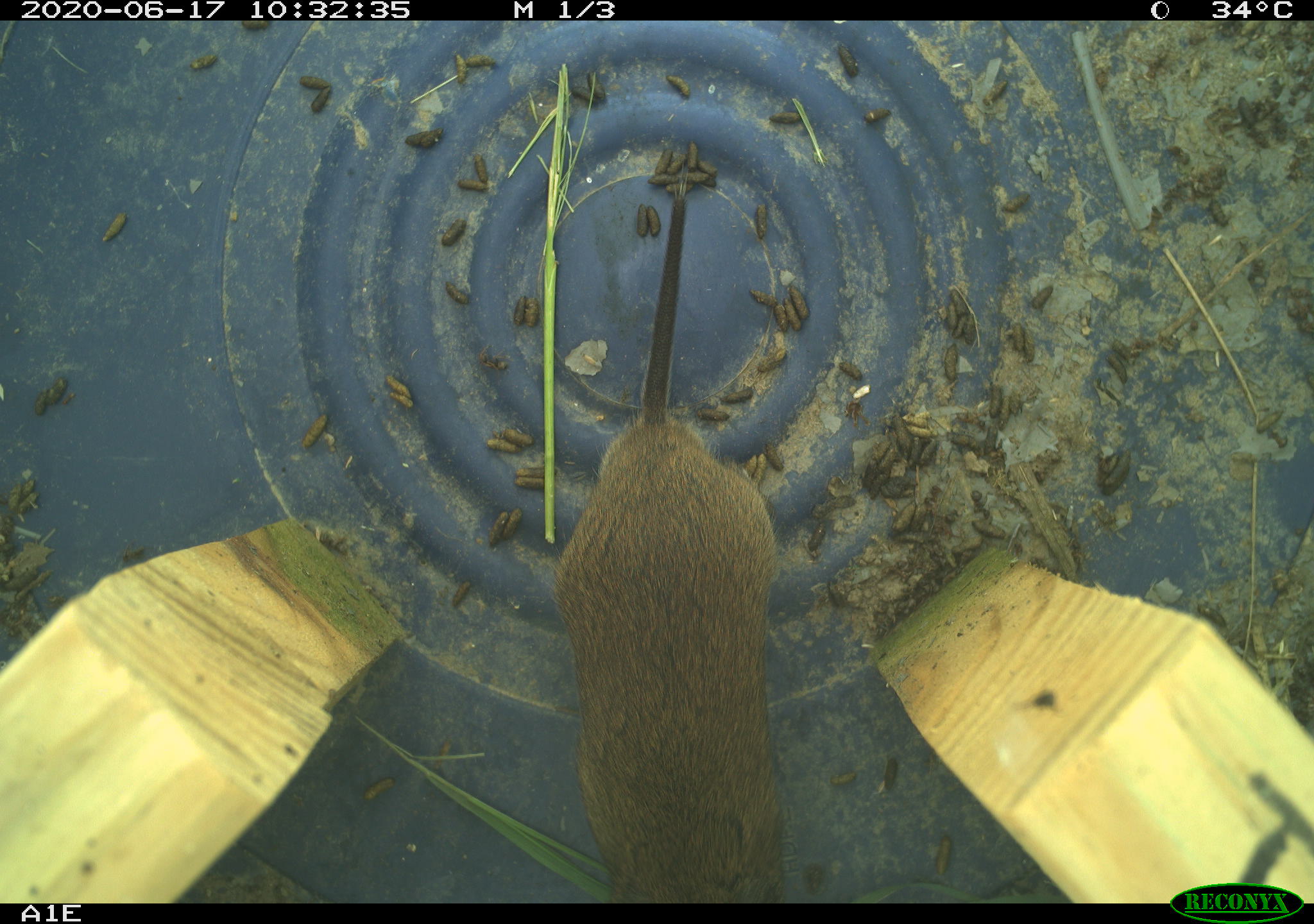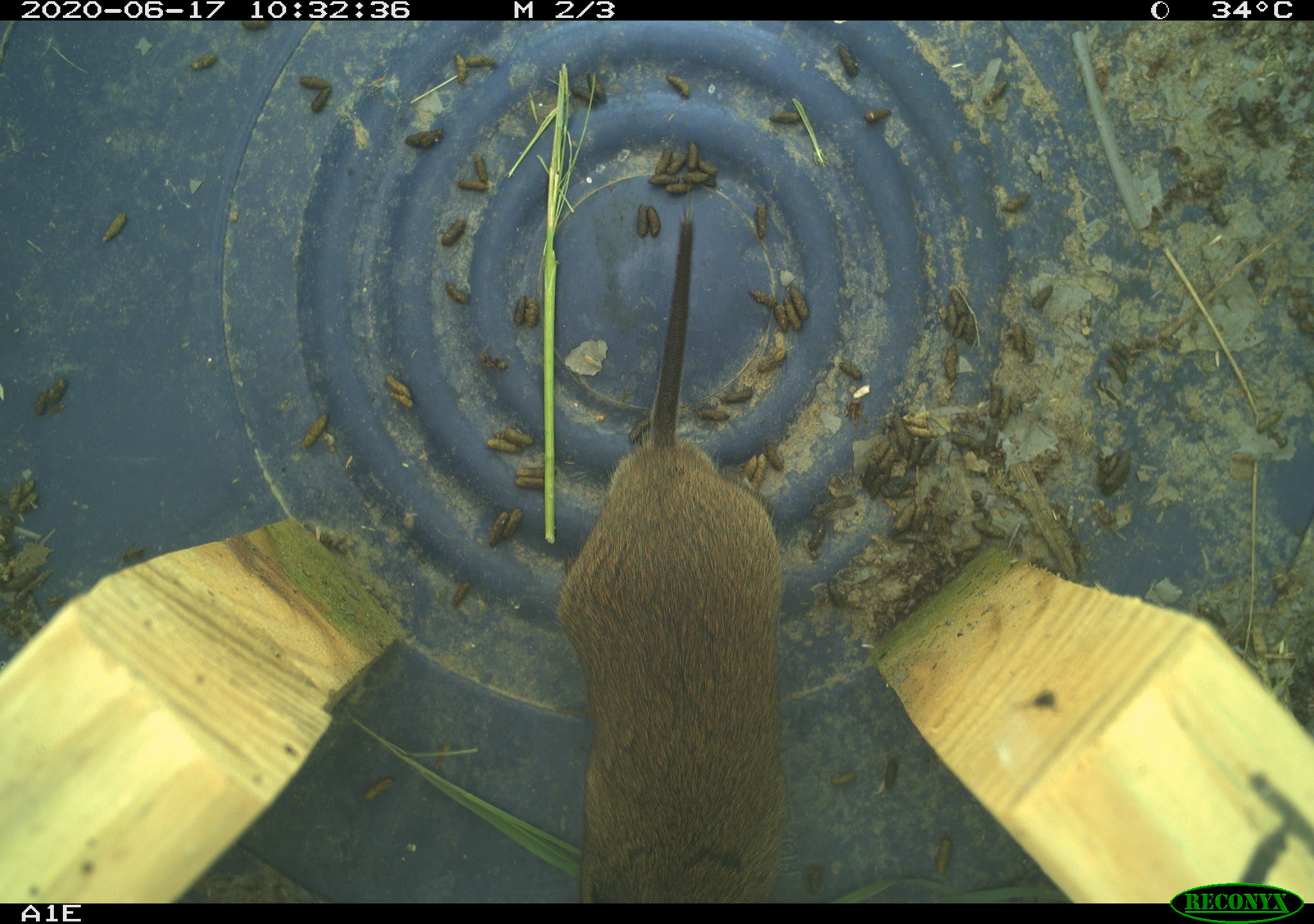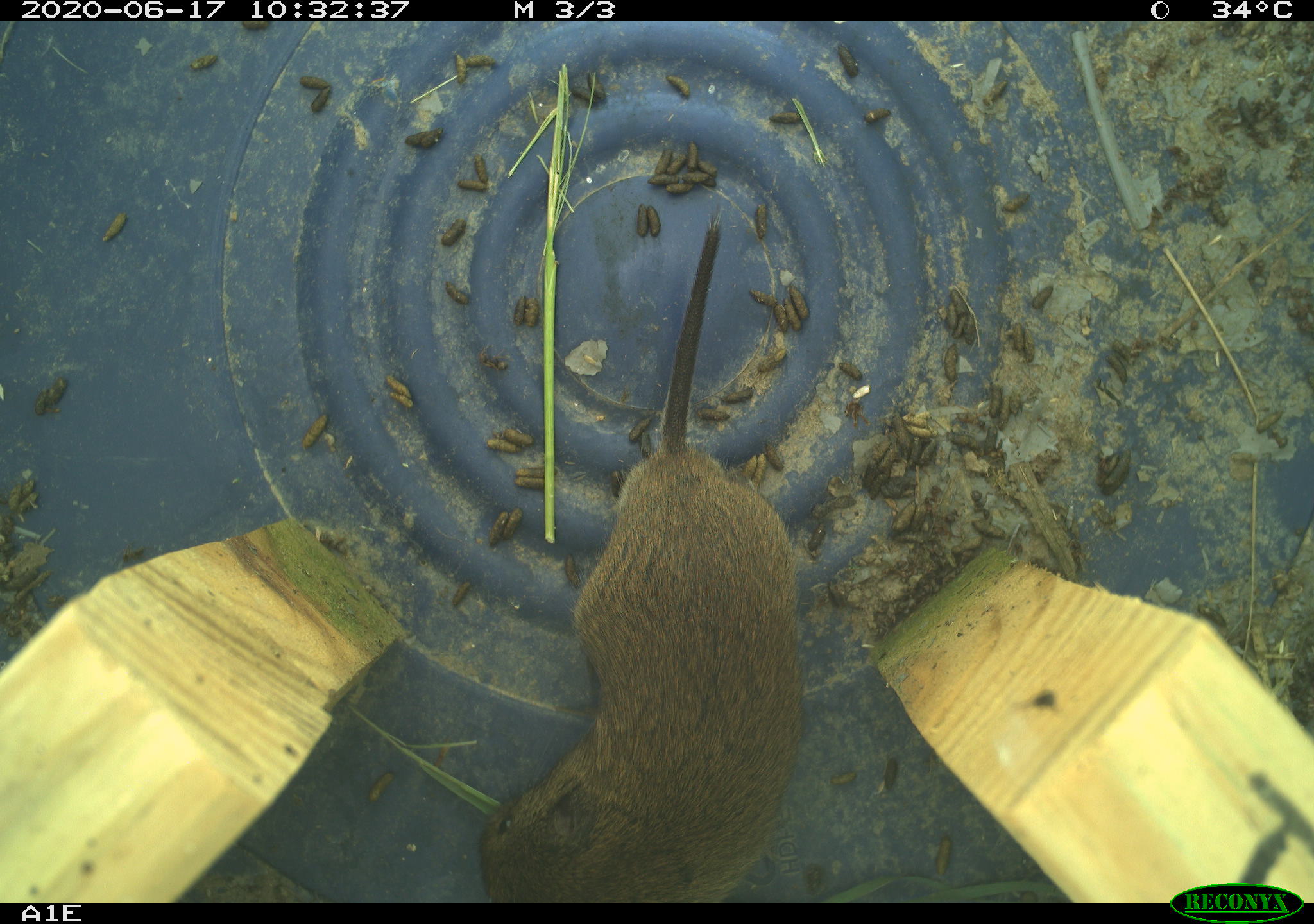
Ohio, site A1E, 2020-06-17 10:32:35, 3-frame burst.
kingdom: Animalia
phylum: Chordata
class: Mammalia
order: Rodentia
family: Cricetidae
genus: Microtus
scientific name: Microtus pennsylvanicus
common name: meadow vole